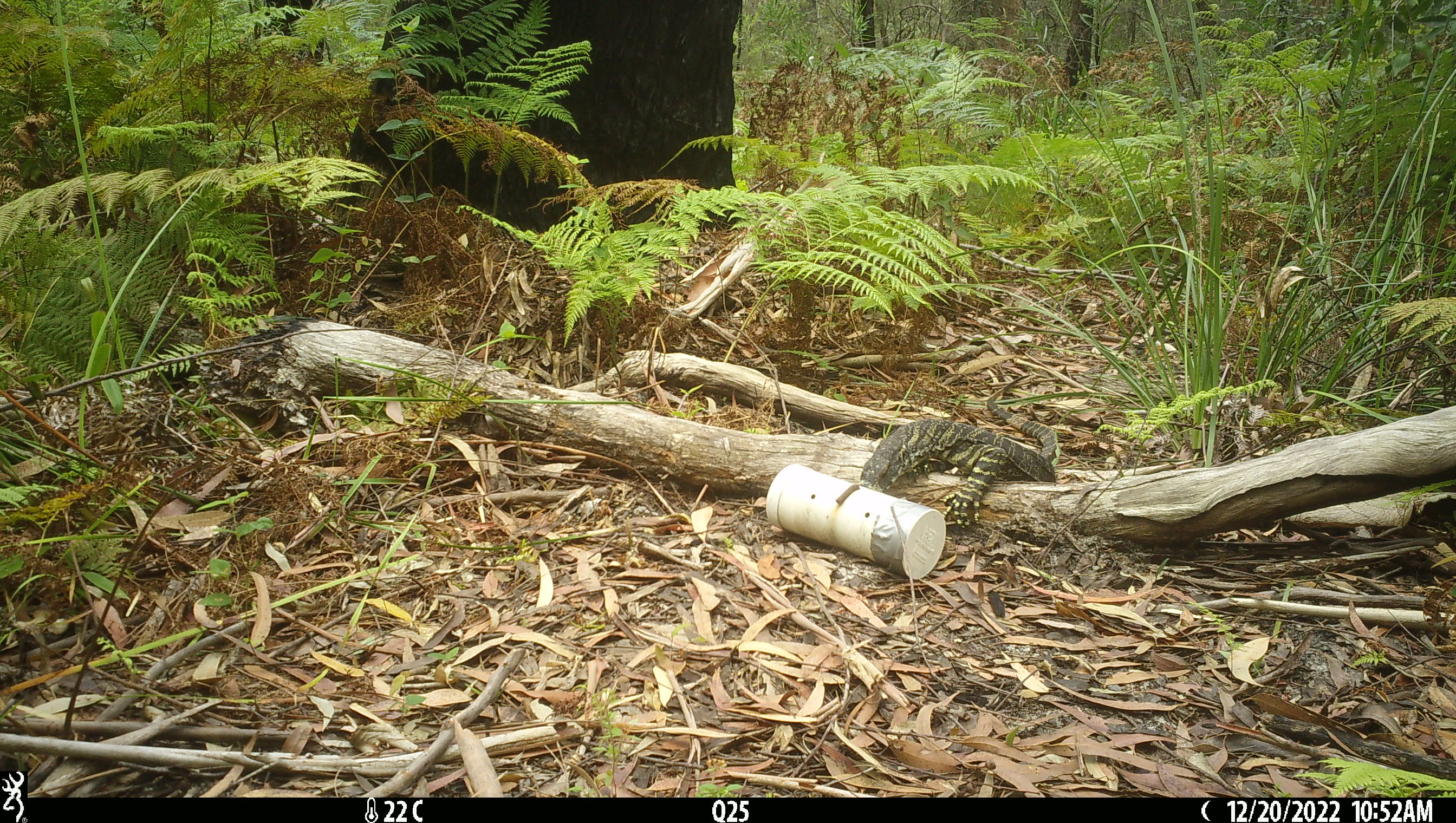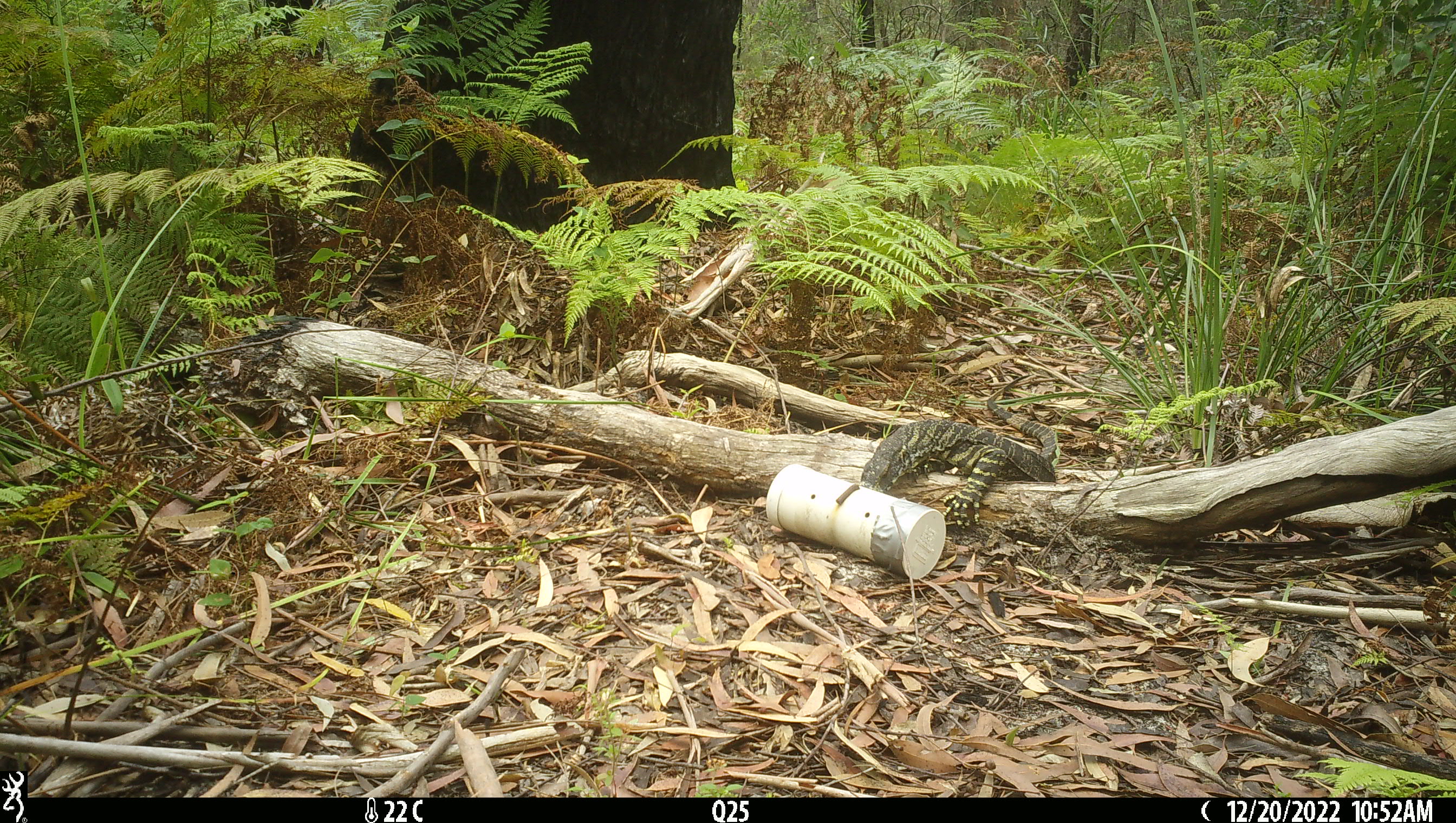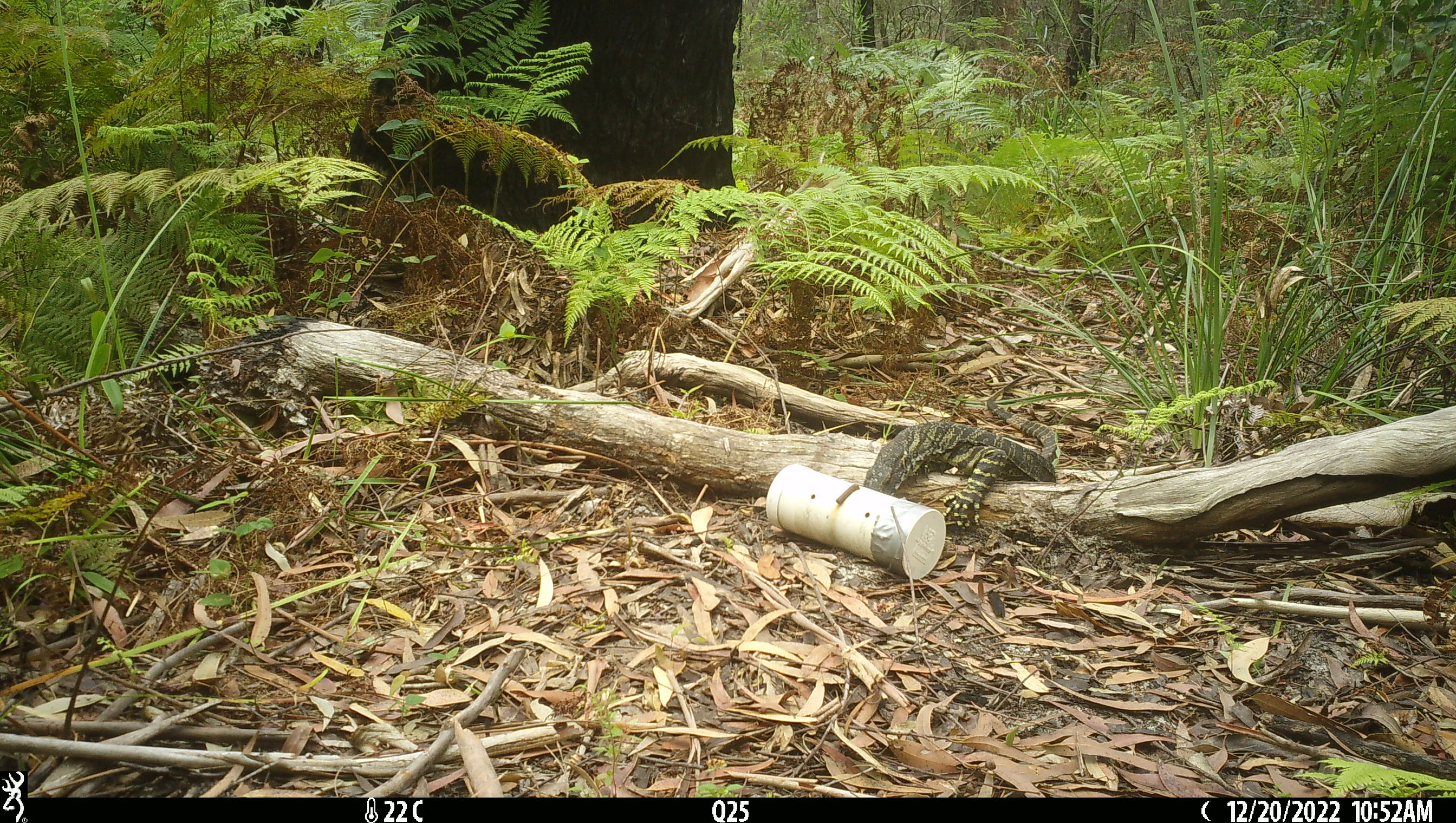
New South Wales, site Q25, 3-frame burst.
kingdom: Animalia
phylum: Chordata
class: Reptilia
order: Squamata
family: Varanidae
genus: Varanus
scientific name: Varanus varius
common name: lace monitor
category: goanna